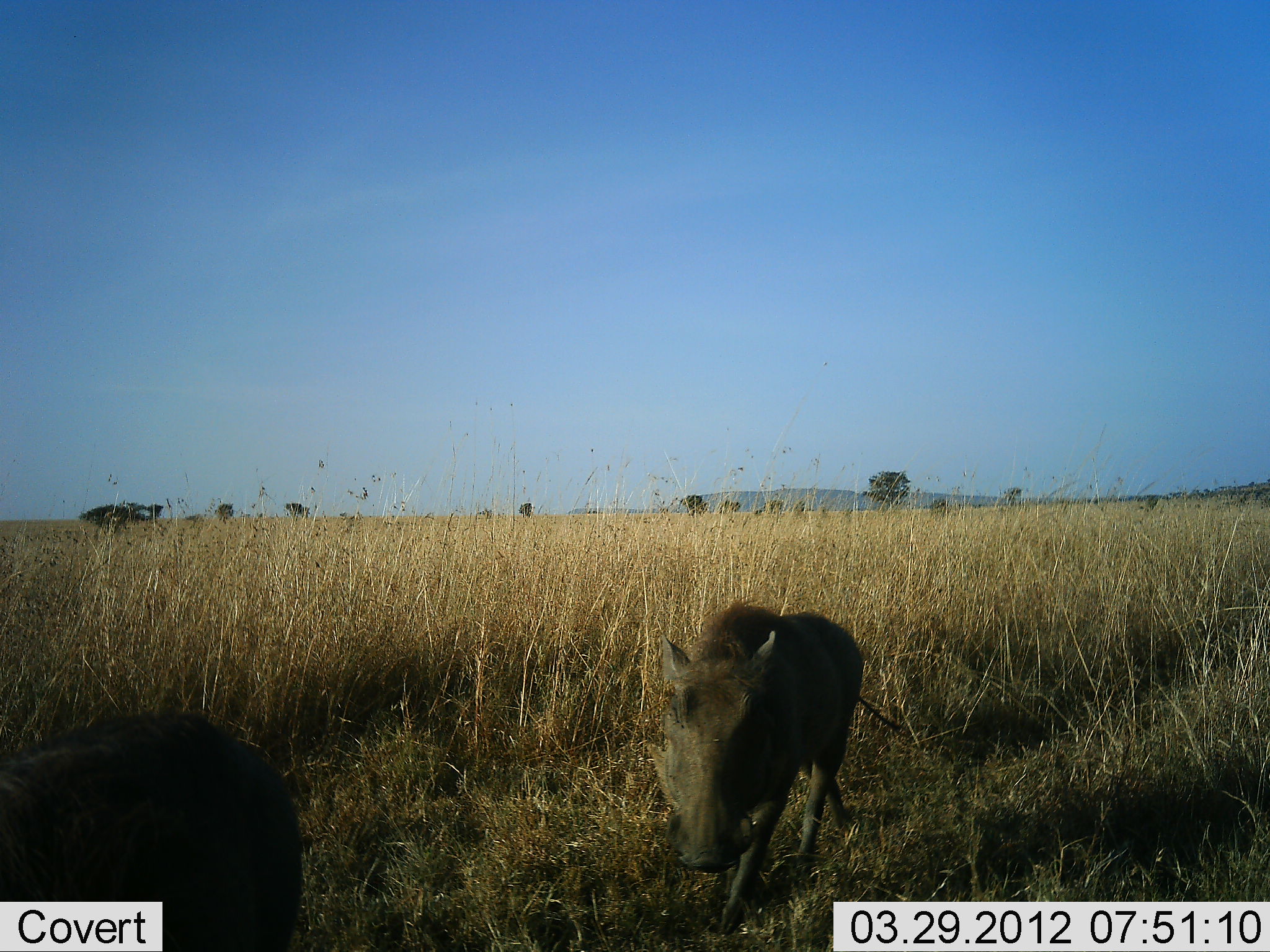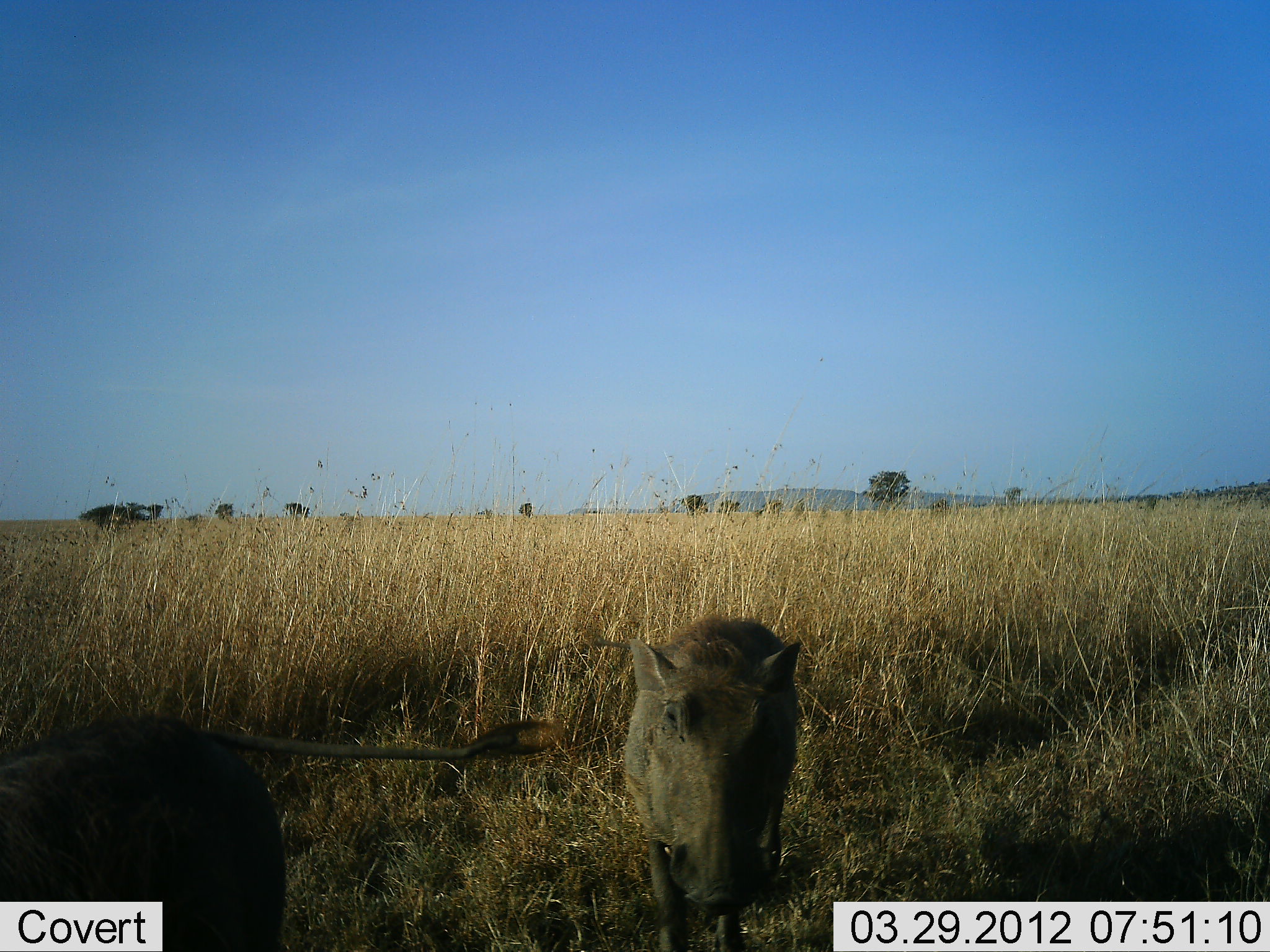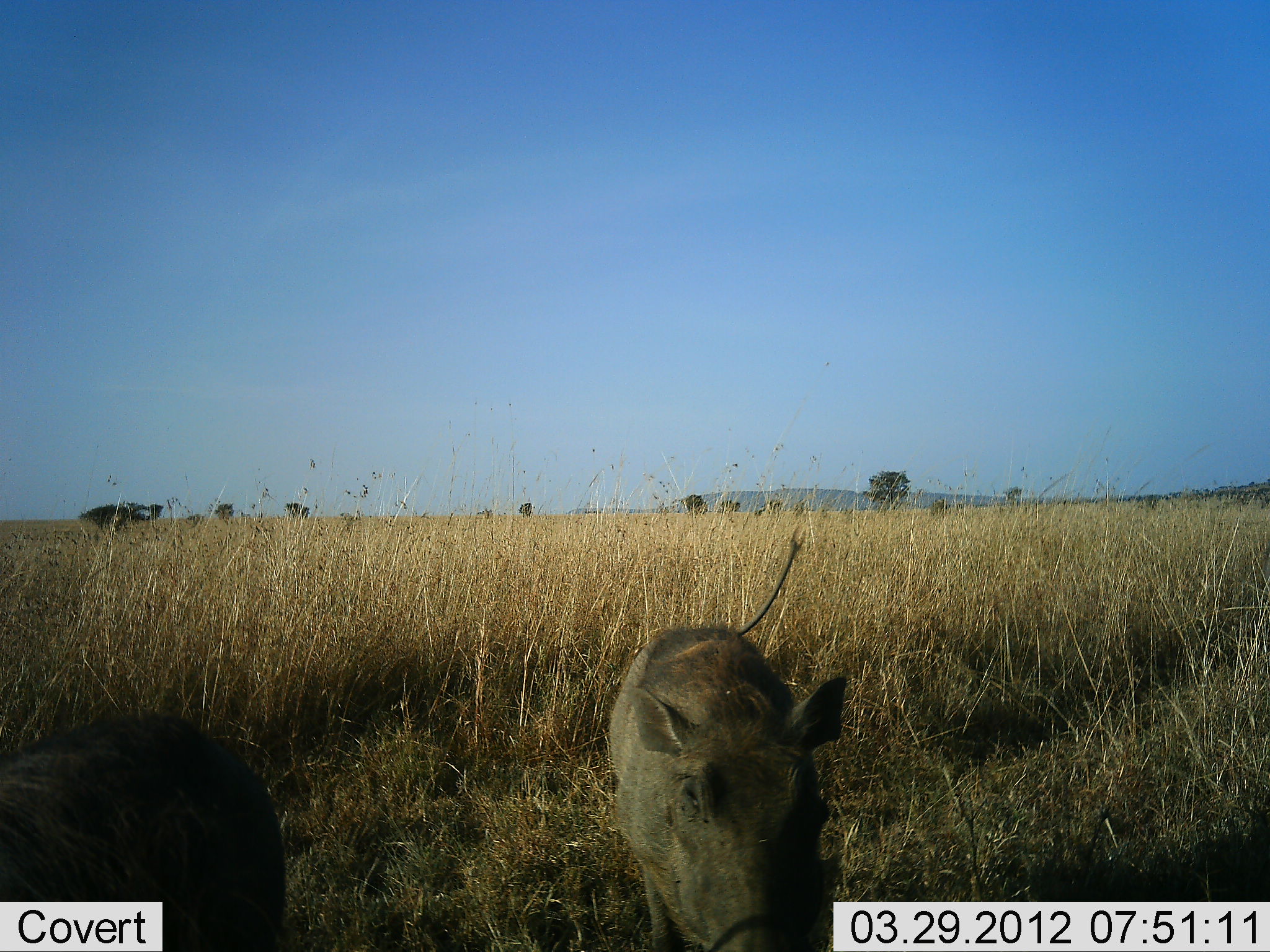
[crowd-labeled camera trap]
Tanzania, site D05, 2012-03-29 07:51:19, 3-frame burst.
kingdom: Animalia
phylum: Chordata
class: Mammalia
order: Artiodactyla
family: Suidae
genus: Phacochoerus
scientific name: Phacochoerus africanus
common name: warthog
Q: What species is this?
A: Warthog (Phacochoerus africanus).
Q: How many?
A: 2.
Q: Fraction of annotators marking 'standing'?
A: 45%.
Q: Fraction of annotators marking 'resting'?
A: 0%.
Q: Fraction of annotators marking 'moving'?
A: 79%.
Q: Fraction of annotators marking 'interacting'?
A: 0%.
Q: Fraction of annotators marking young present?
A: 3%.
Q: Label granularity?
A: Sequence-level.